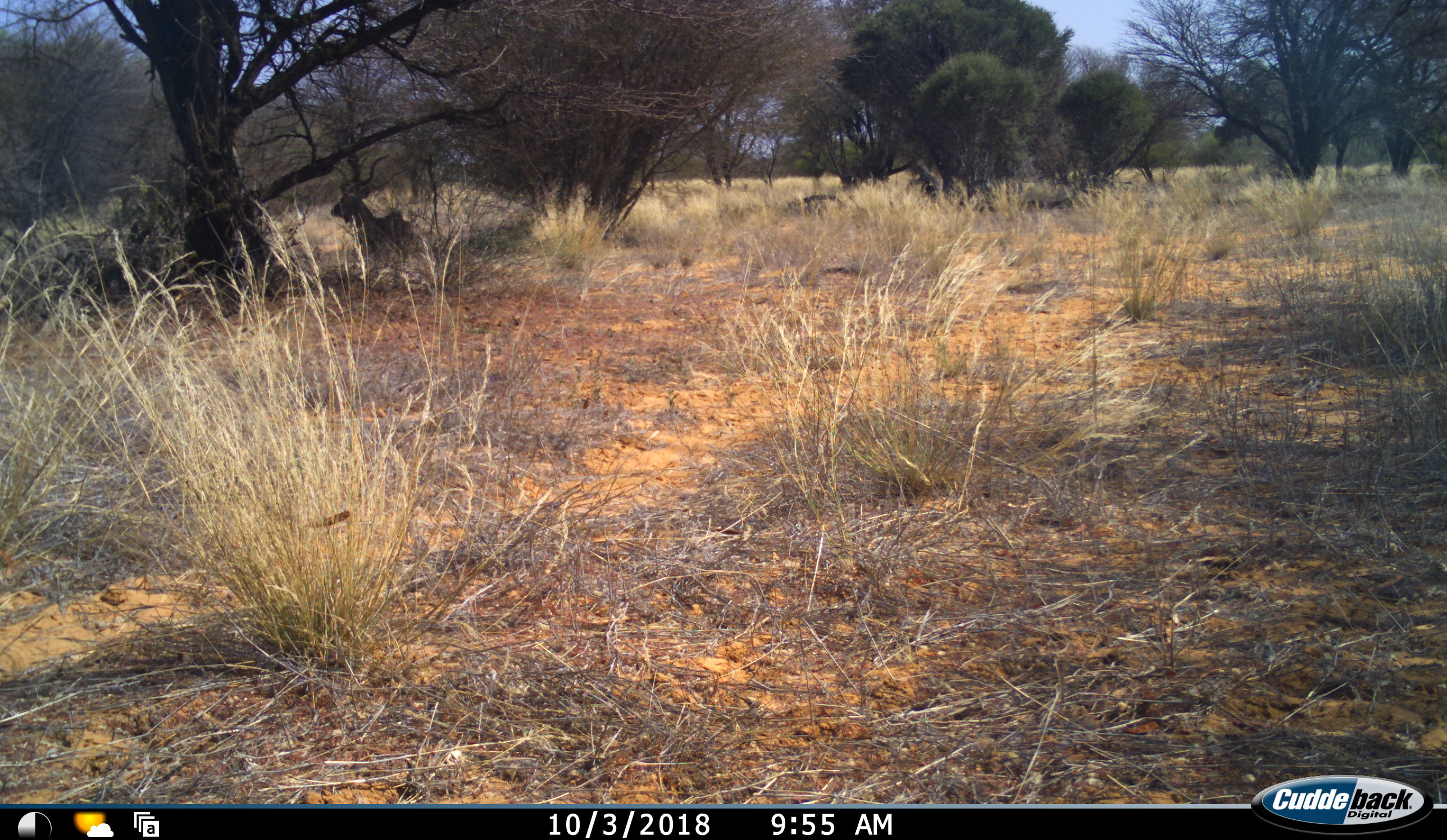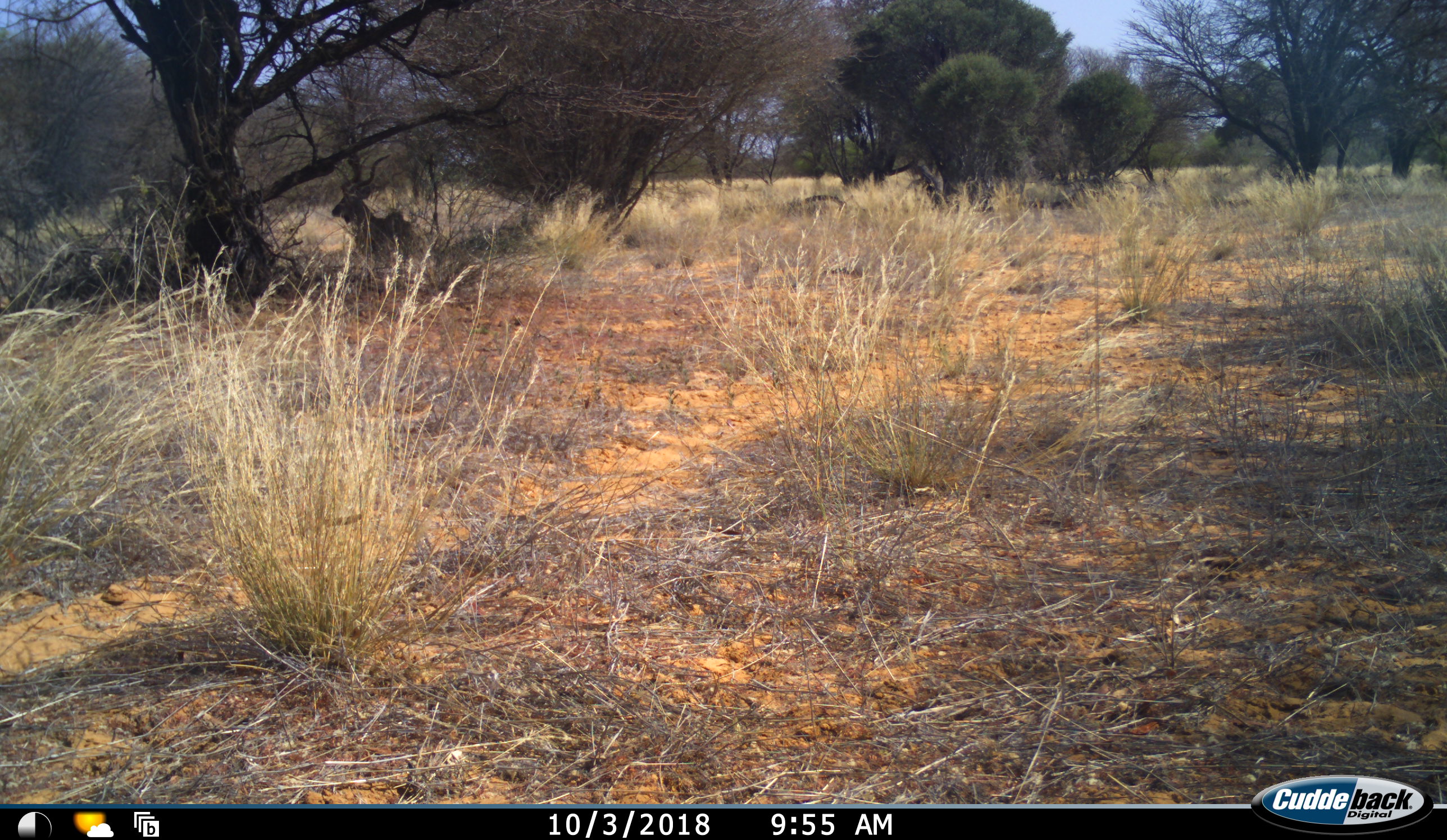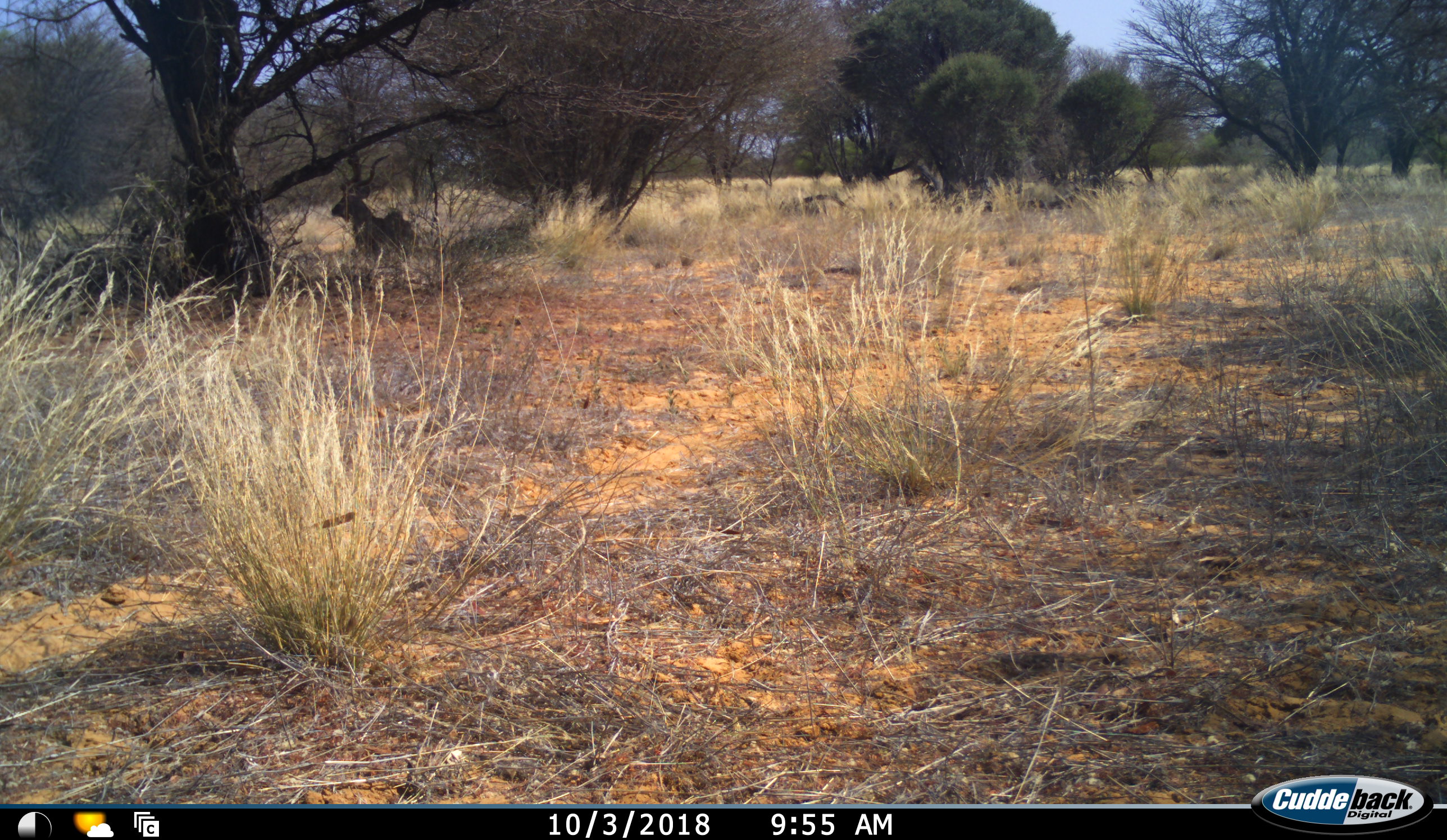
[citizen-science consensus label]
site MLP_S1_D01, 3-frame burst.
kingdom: Animalia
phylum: Chordata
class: Mammalia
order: Artiodactyla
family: Bovidae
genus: Tragelaphus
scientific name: Tragelaphus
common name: kudu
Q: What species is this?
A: Kudu (Tragelaphus).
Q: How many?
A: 1.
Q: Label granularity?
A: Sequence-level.